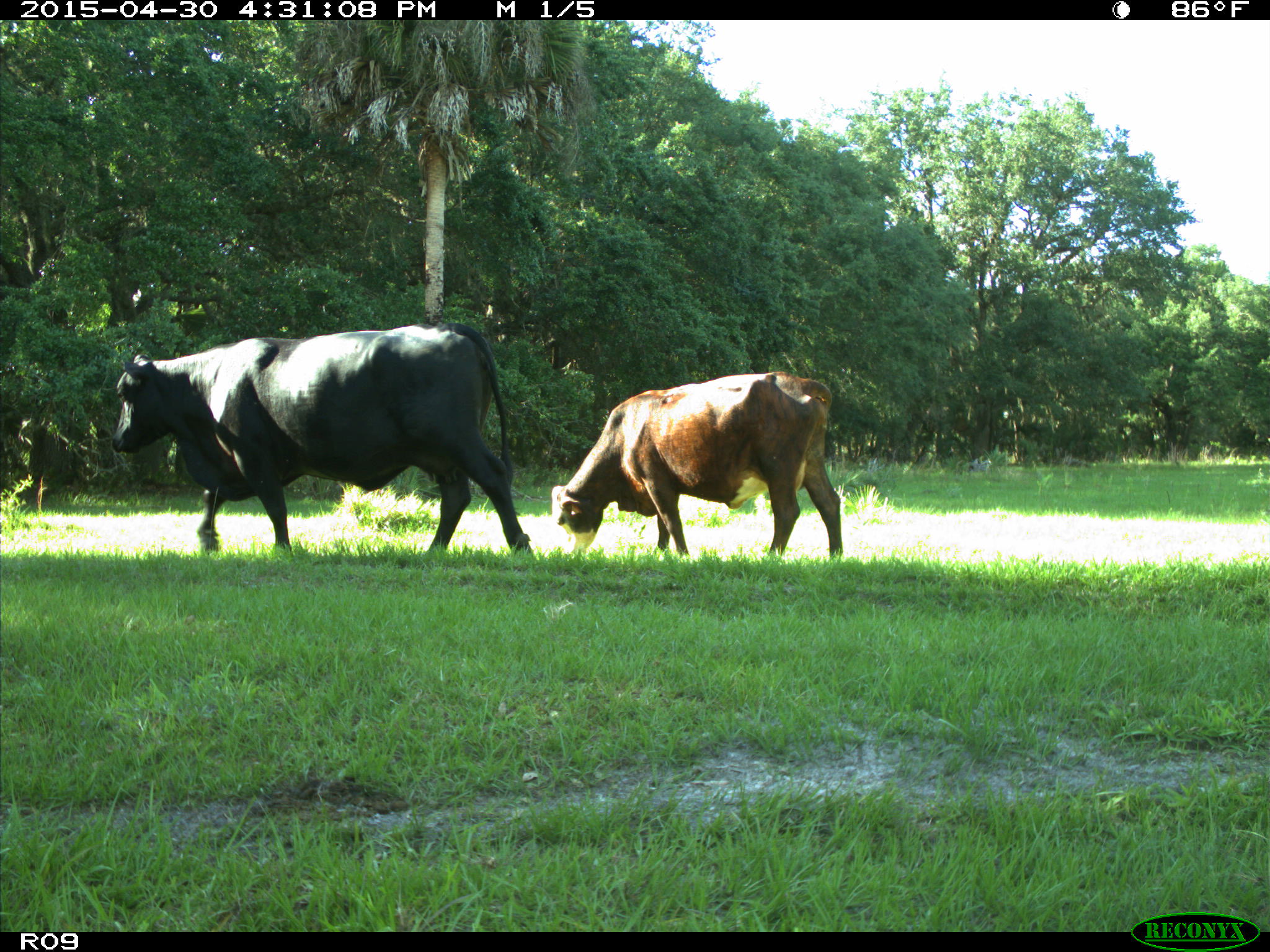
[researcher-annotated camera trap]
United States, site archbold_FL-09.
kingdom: Animalia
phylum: Chordata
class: Mammalia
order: Artiodactyla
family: Bovidae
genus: Bos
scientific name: Bos taurus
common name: domestic cow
Bos taurus (domestic cow).